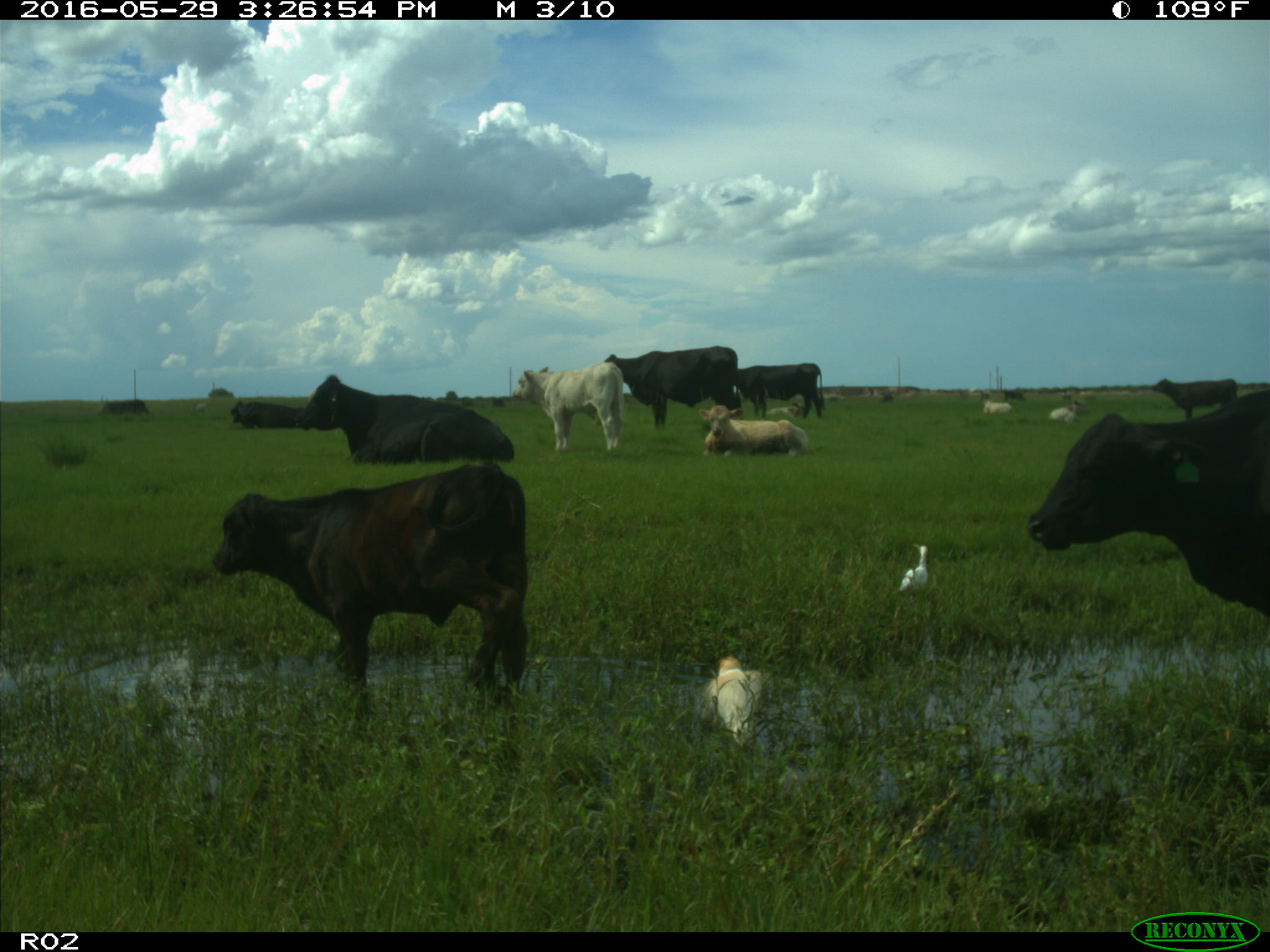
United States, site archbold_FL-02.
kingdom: Animalia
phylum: Chordata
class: Mammalia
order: Artiodactyla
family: Bovidae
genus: Bos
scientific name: Bos taurus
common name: domestic cow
Bos taurus (domestic cow).